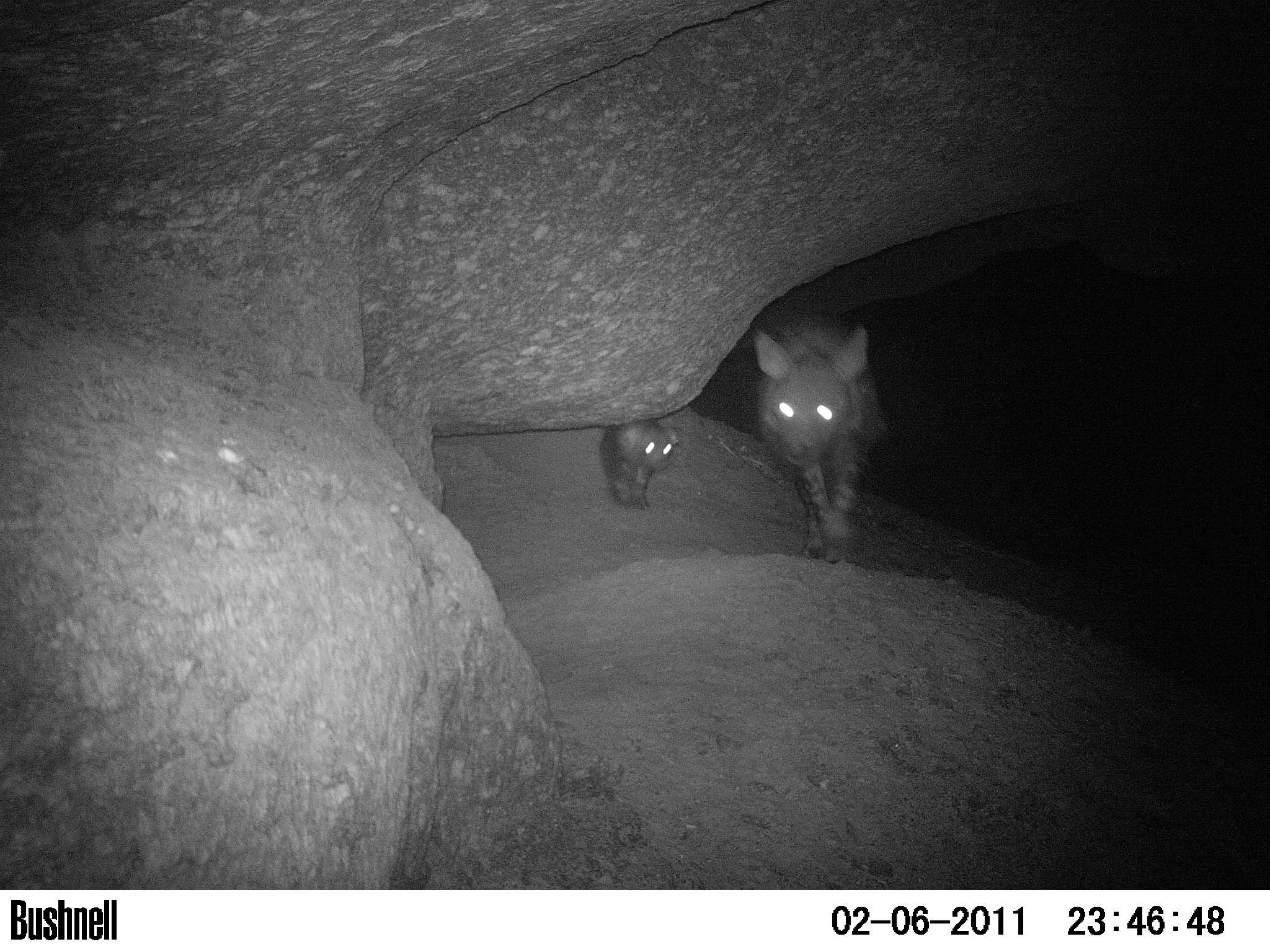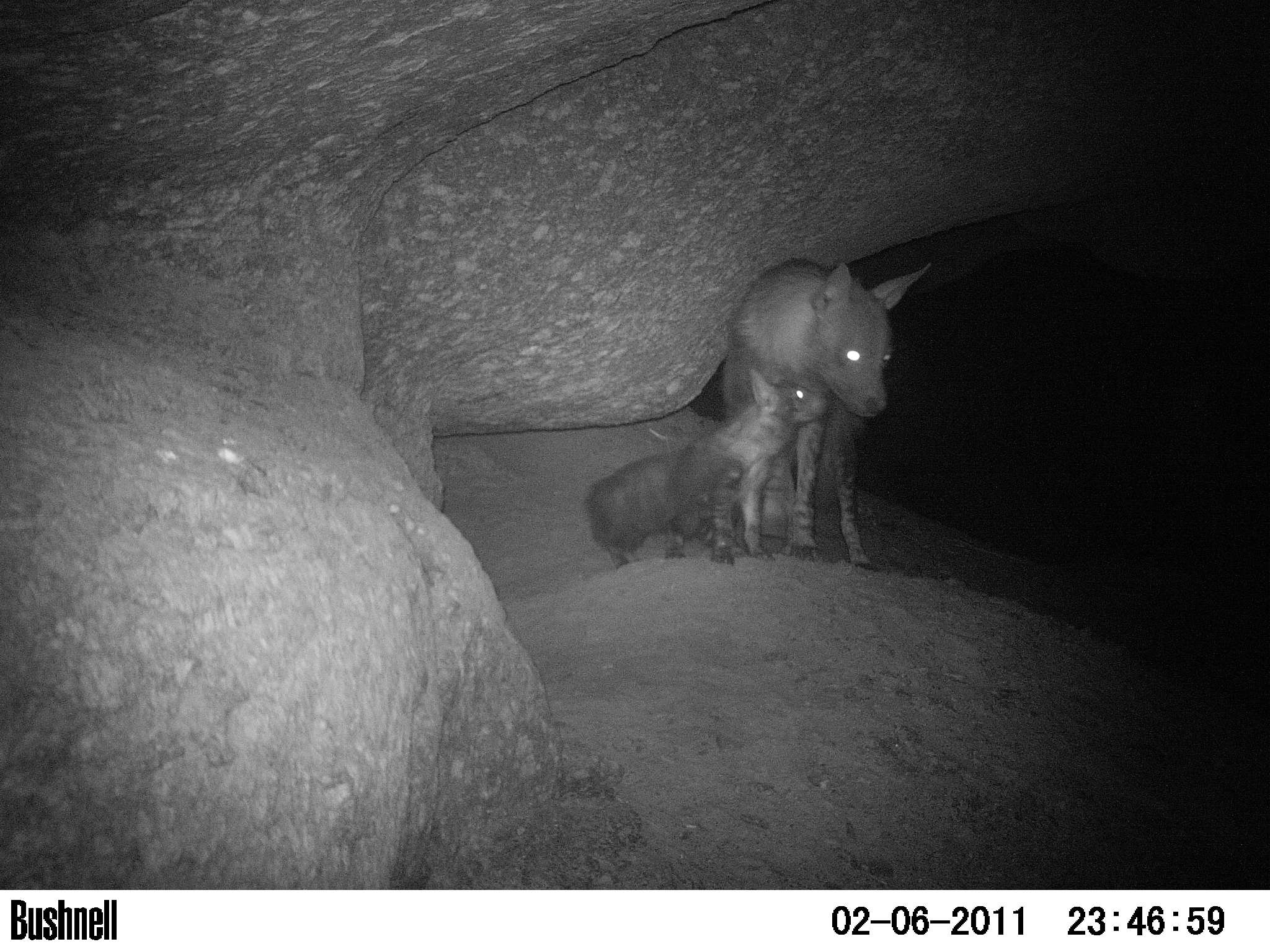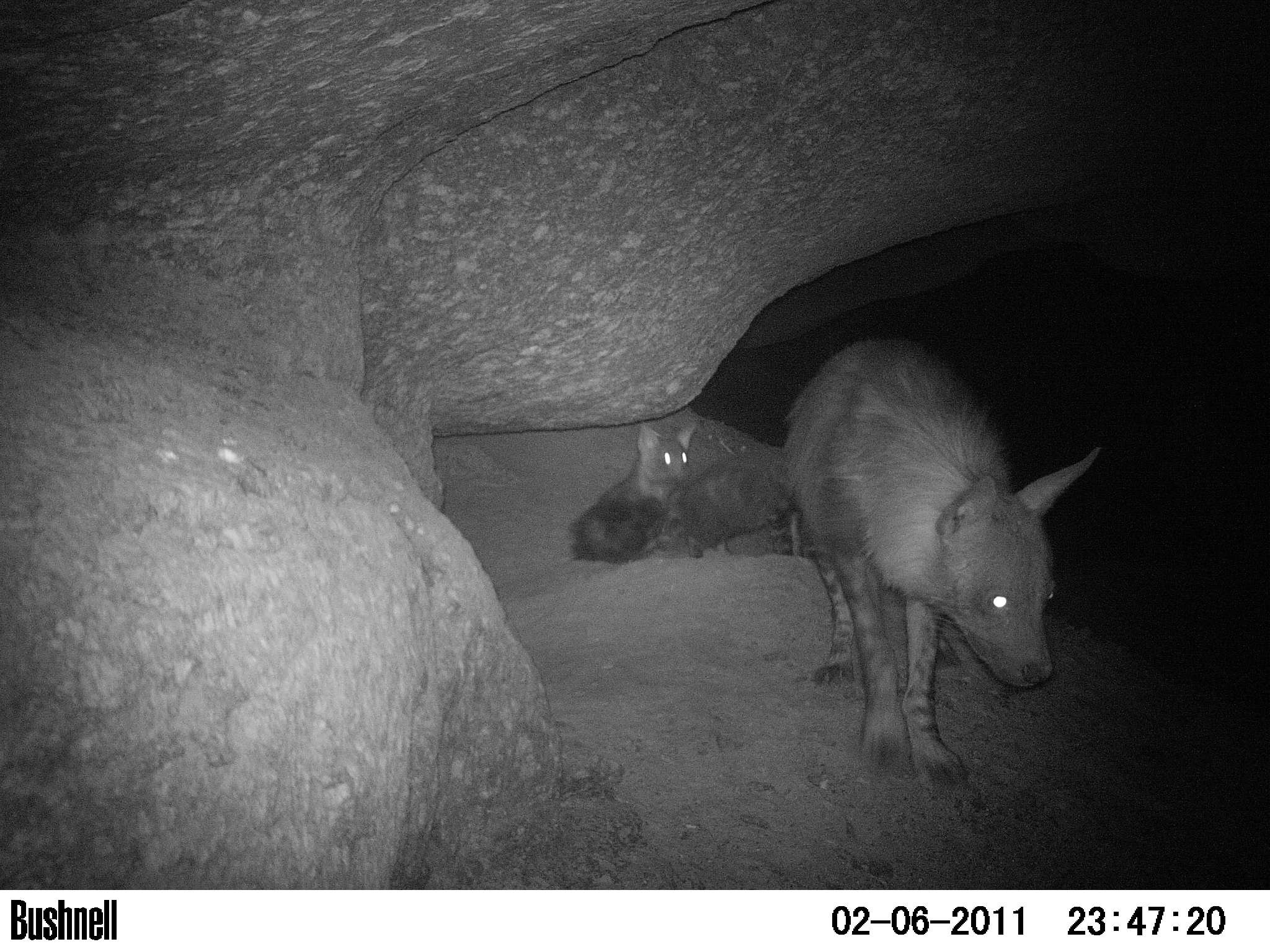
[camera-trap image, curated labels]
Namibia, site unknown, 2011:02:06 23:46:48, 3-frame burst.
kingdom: Animalia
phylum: Chordata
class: Mammalia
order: Carnivora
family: Hyaenidae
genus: Parahyaena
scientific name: Parahyaena brunnea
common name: brown hyena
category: hyaena brunnea